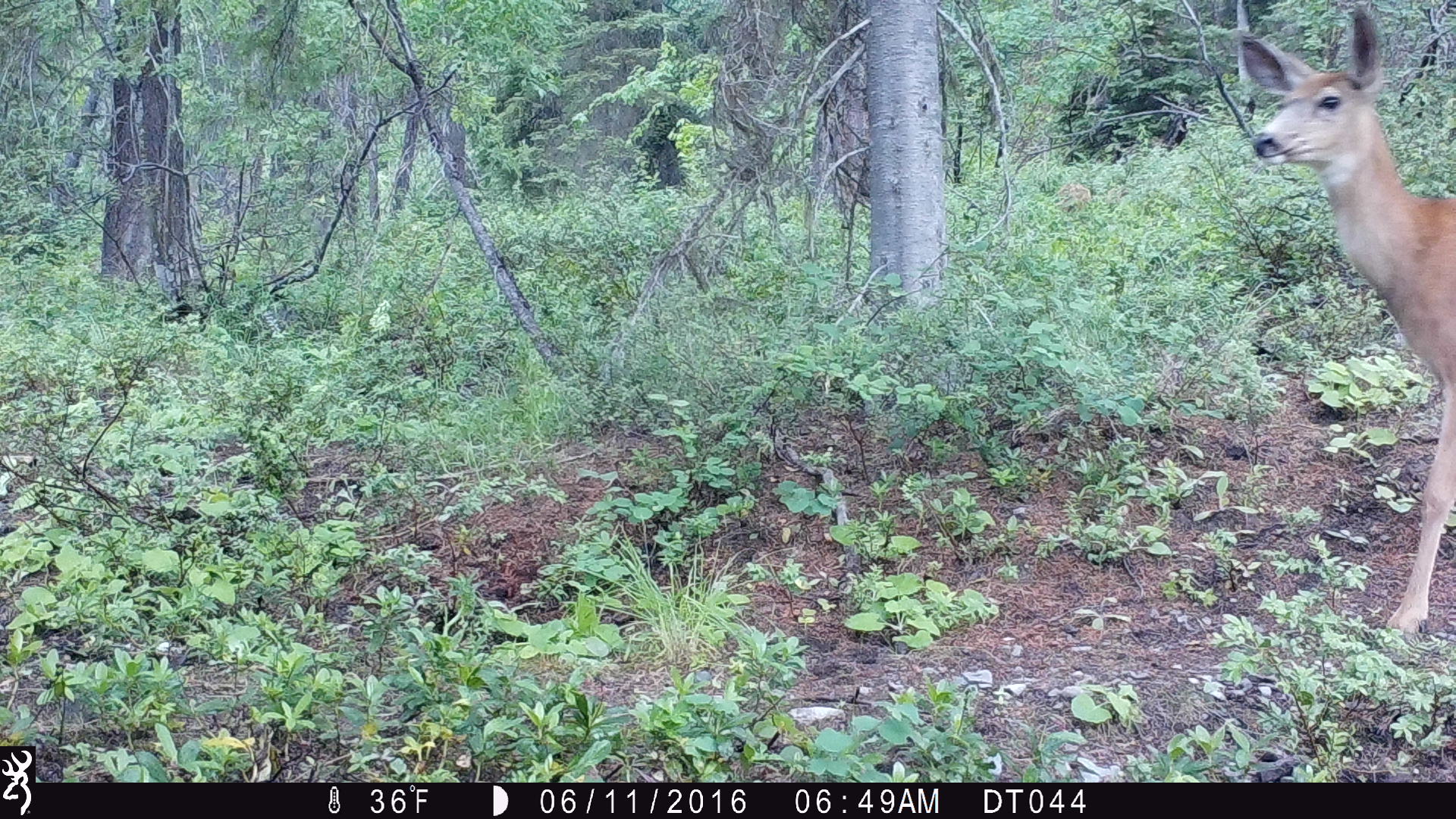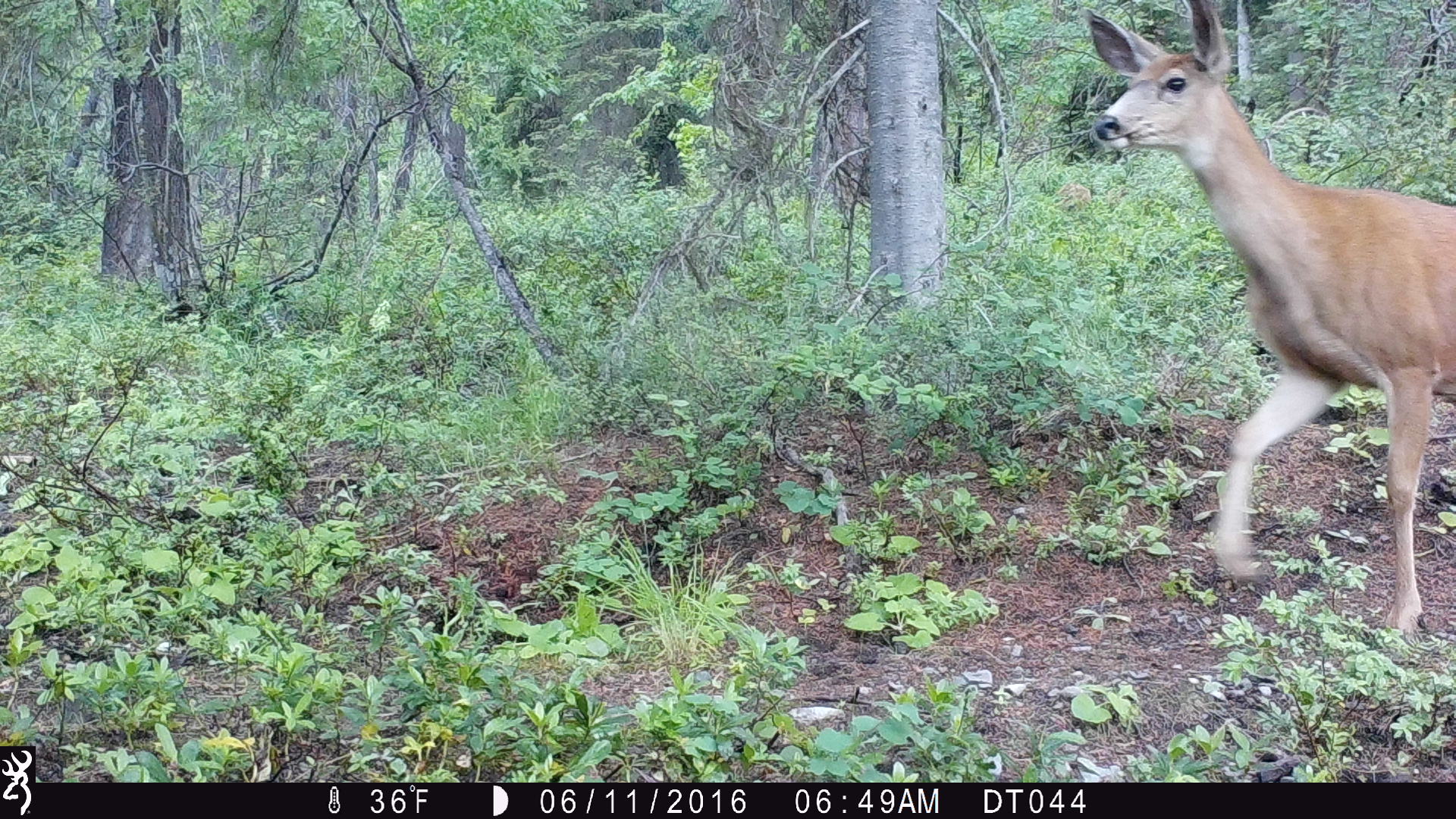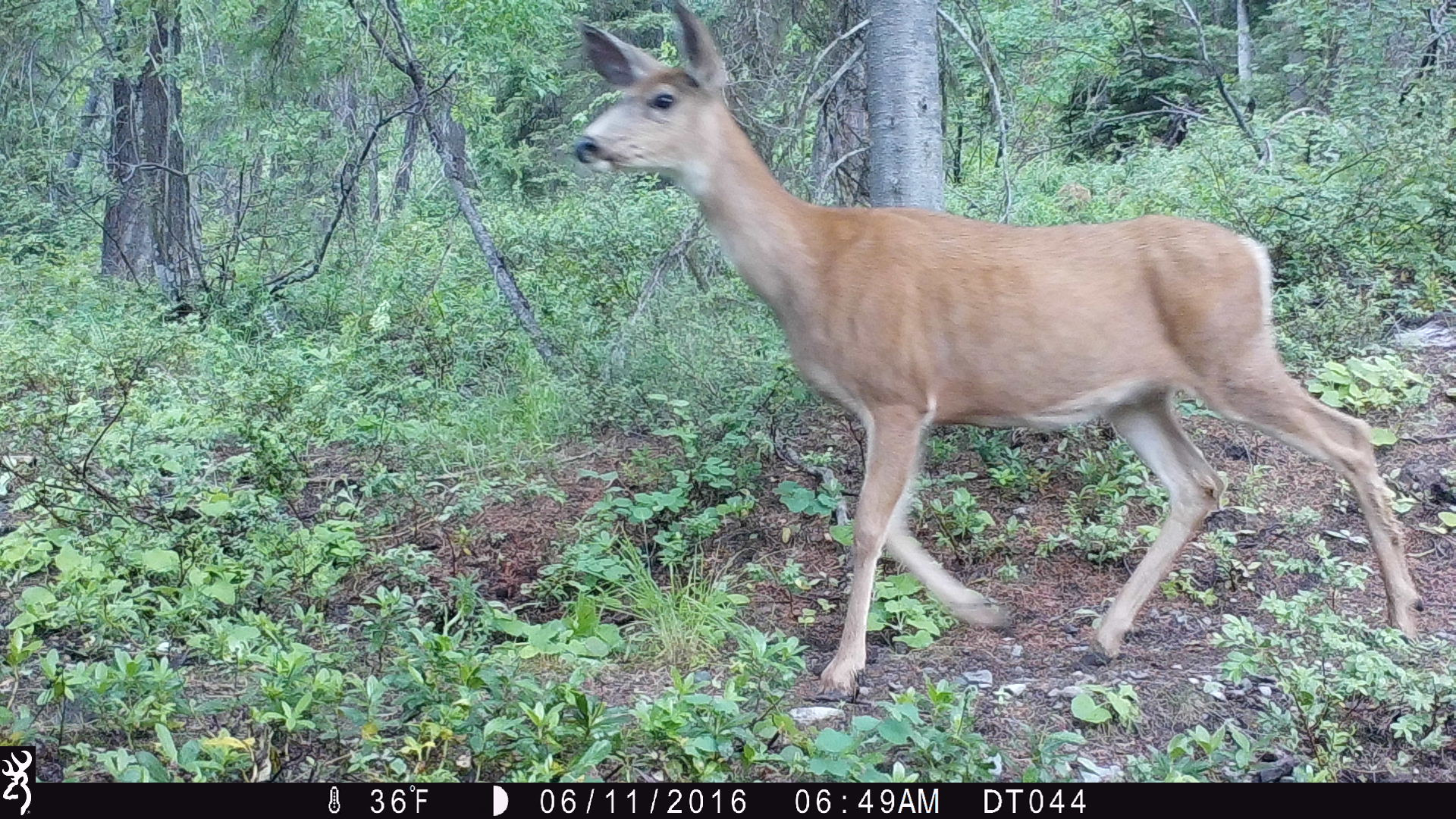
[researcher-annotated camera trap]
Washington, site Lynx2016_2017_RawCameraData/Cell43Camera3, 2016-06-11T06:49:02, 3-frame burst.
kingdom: Animalia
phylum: Chordata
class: Mammalia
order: Artiodactyla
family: Cervidae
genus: Odocoileus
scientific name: Odocoileus hemionus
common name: mule deer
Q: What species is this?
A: Odocoileus hemionus (mule deer).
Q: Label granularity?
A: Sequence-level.